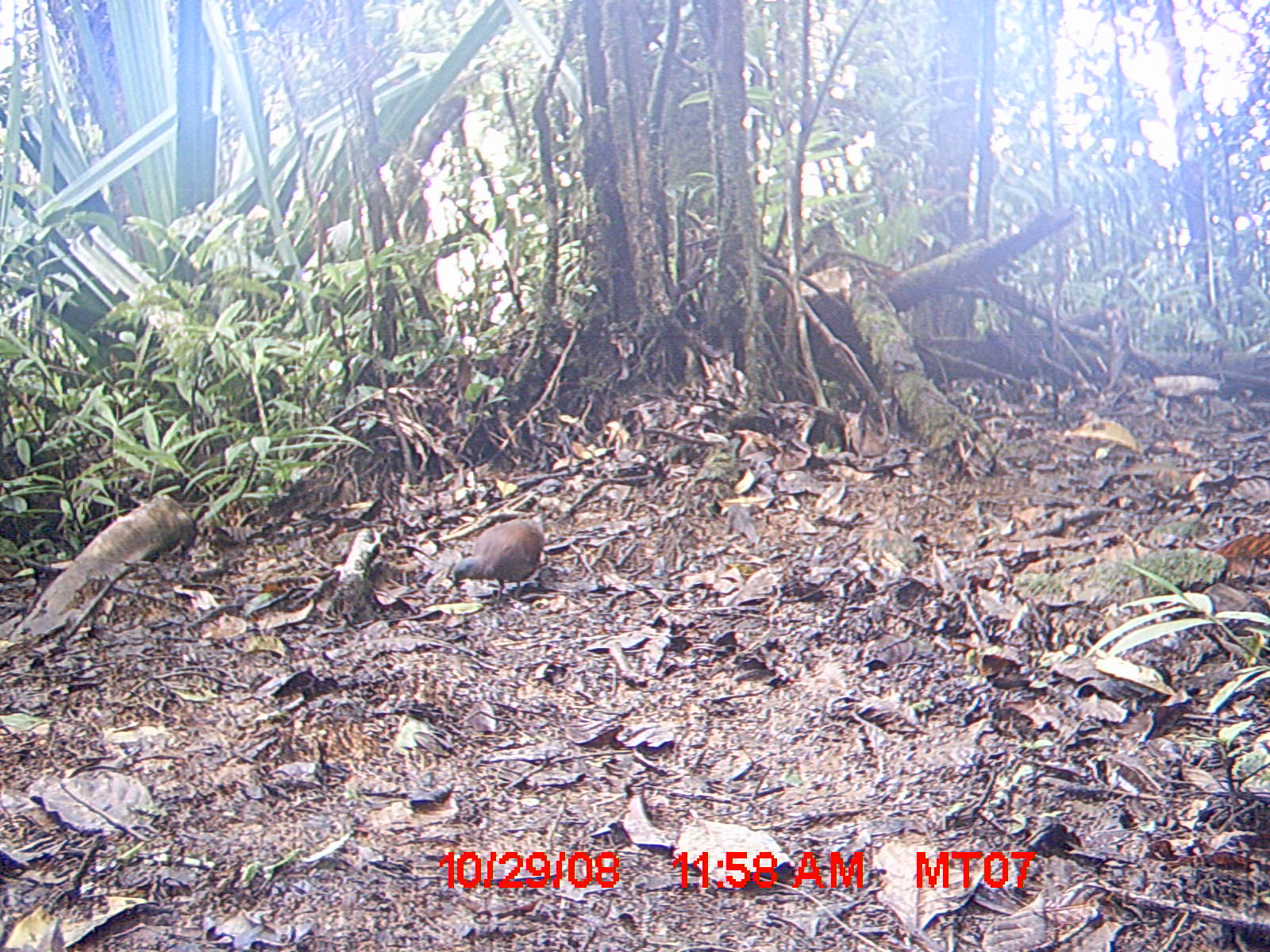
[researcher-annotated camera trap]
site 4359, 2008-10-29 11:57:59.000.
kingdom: Animalia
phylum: Chordata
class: Aves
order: Columbiformes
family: Columbidae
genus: Streptopelia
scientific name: Streptopelia picturata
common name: madagascar turtle-dove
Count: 2.